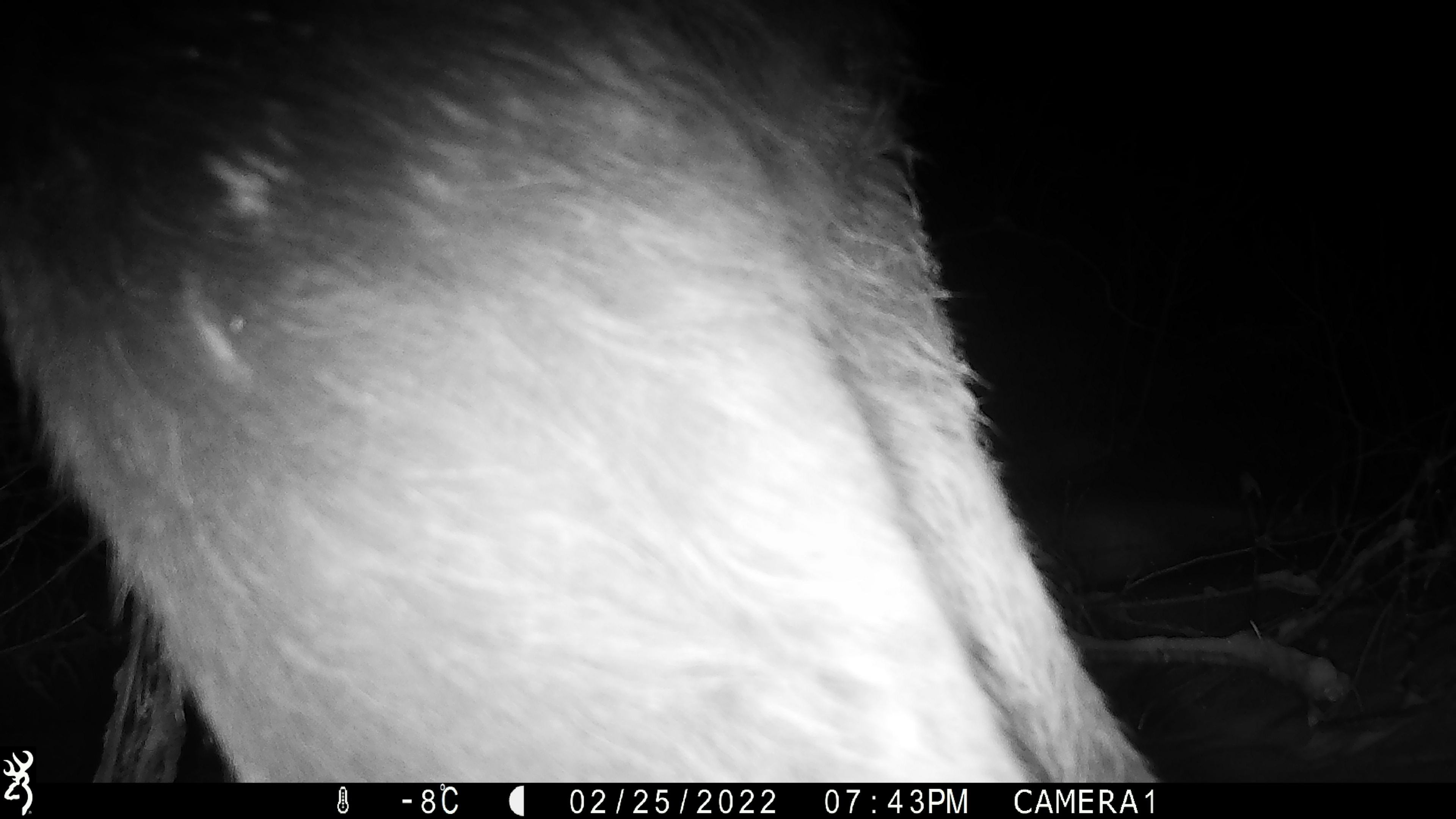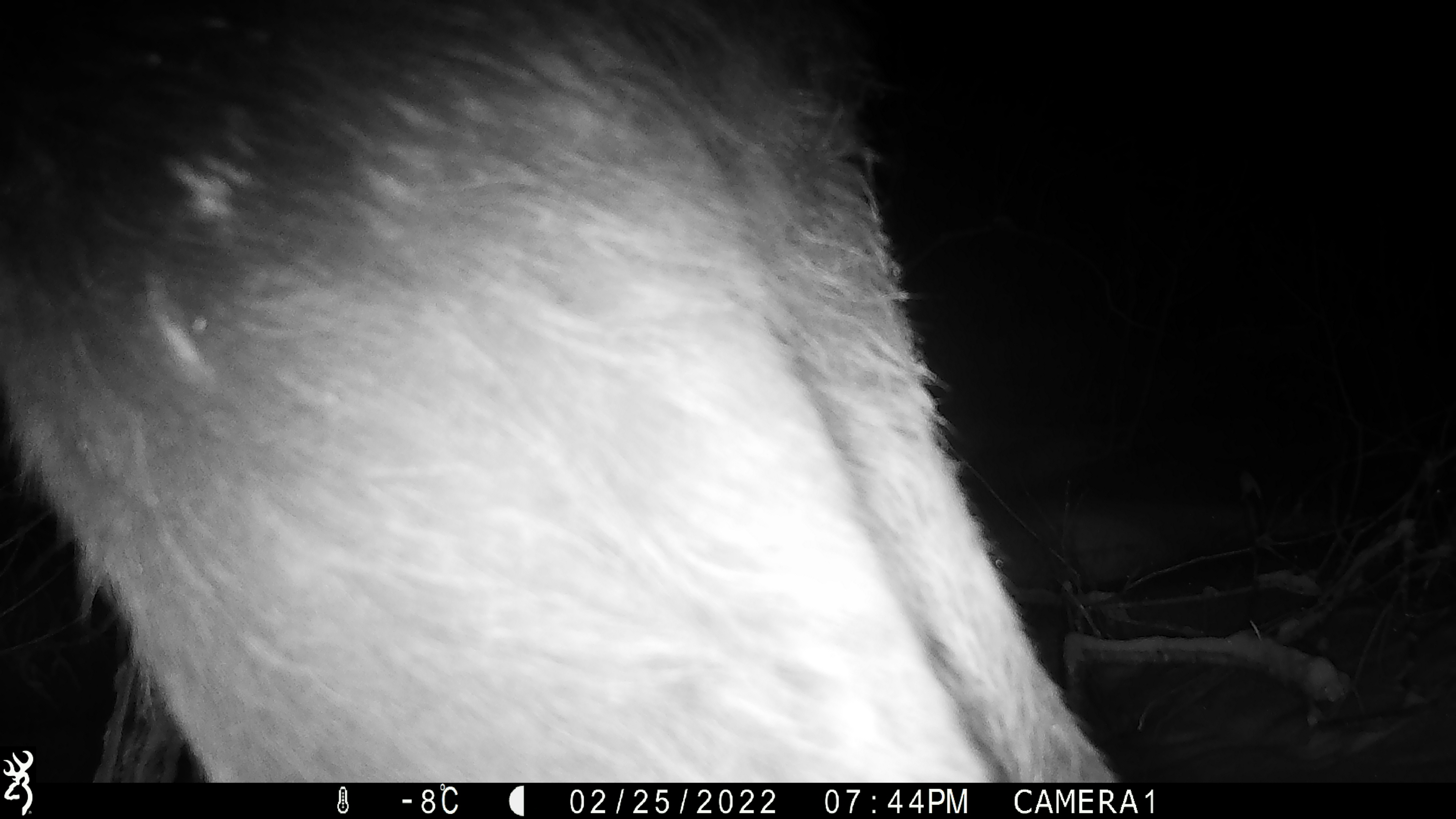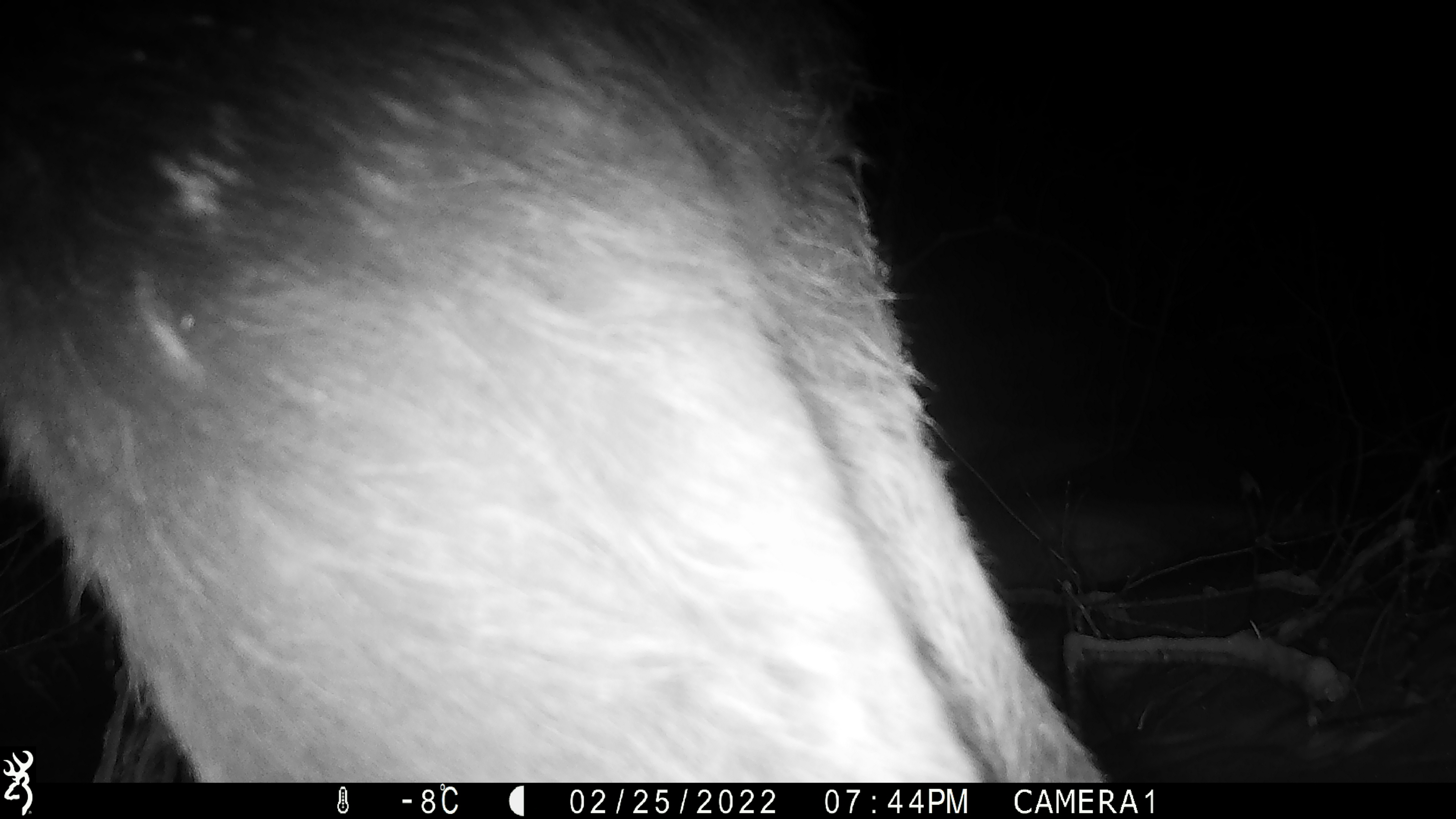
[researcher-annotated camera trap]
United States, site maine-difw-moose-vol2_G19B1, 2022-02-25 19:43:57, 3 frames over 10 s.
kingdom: Animalia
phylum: Chordata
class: Mammalia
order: Artiodactyla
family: Cervidae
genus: Alces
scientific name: Alces alces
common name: moose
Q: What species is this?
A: Moose (Alces alces).